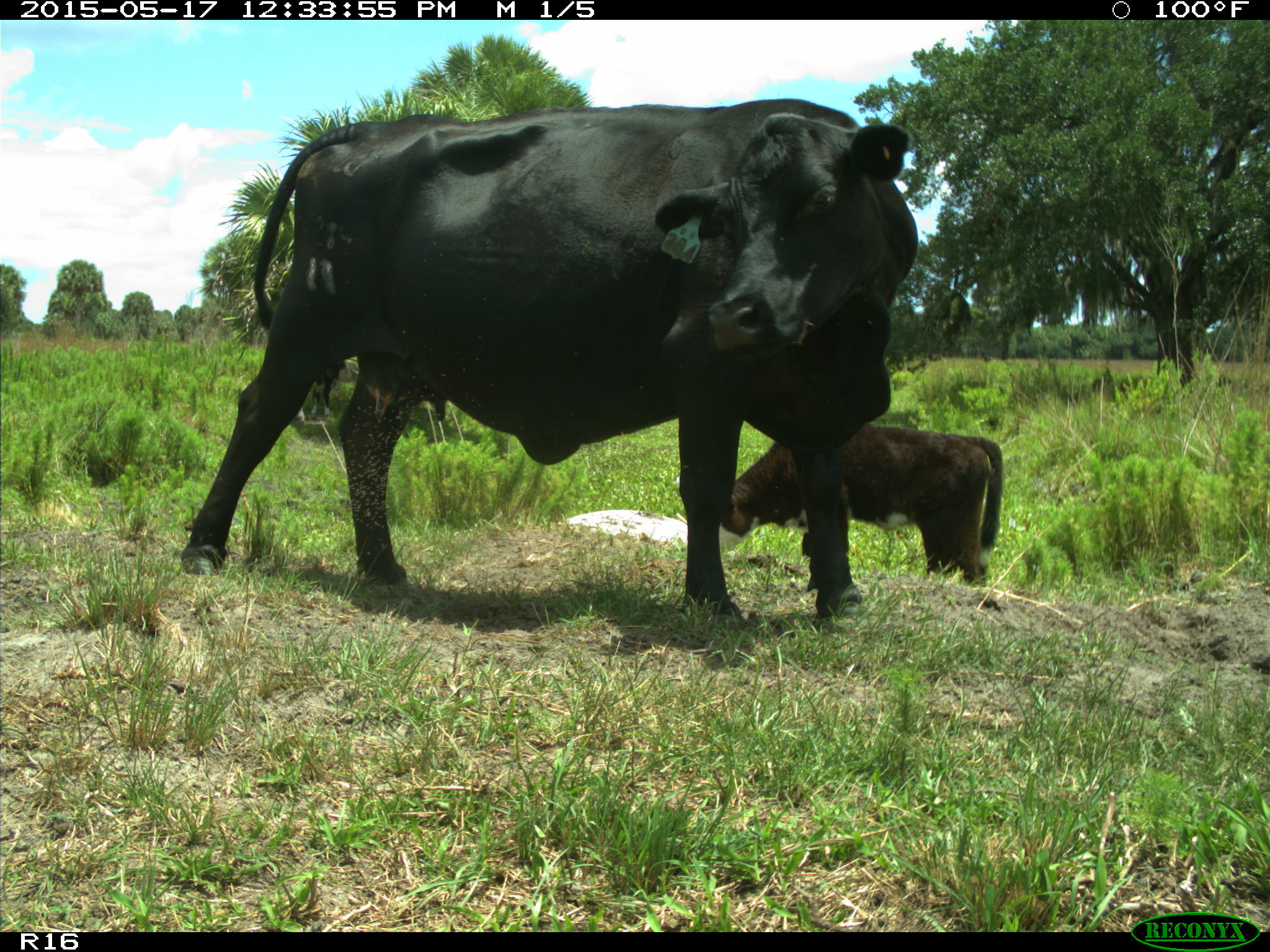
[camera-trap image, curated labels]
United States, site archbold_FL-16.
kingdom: Animalia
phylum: Chordata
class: Mammalia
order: Artiodactyla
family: Bovidae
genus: Bos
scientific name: Bos taurus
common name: domestic cow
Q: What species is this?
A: Bos taurus (domestic cow).